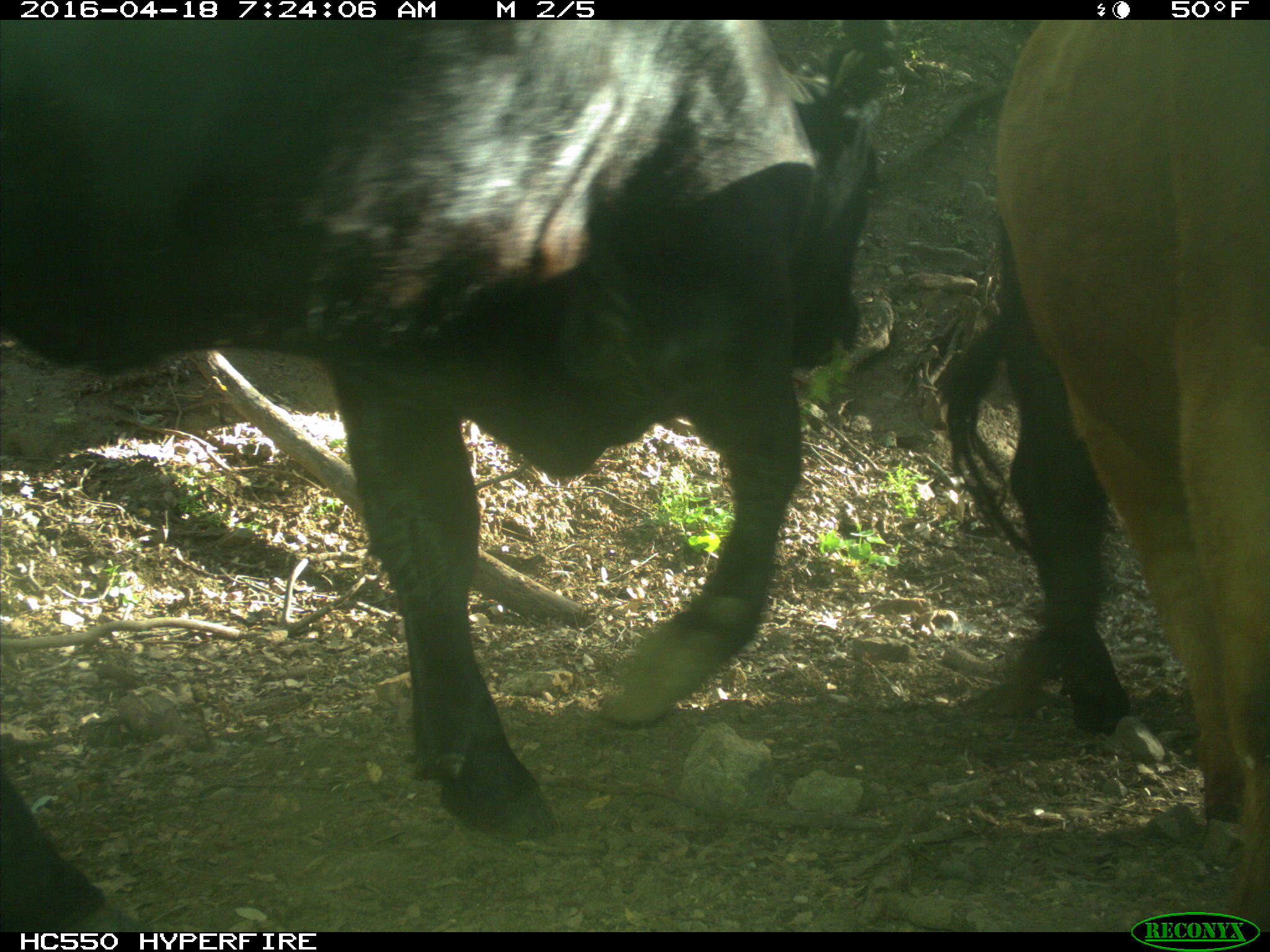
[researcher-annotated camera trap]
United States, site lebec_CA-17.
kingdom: Animalia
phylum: Chordata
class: Mammalia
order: Artiodactyla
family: Bovidae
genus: Bos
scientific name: Bos taurus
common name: domestic cow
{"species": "Bos taurus (domestic cow)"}